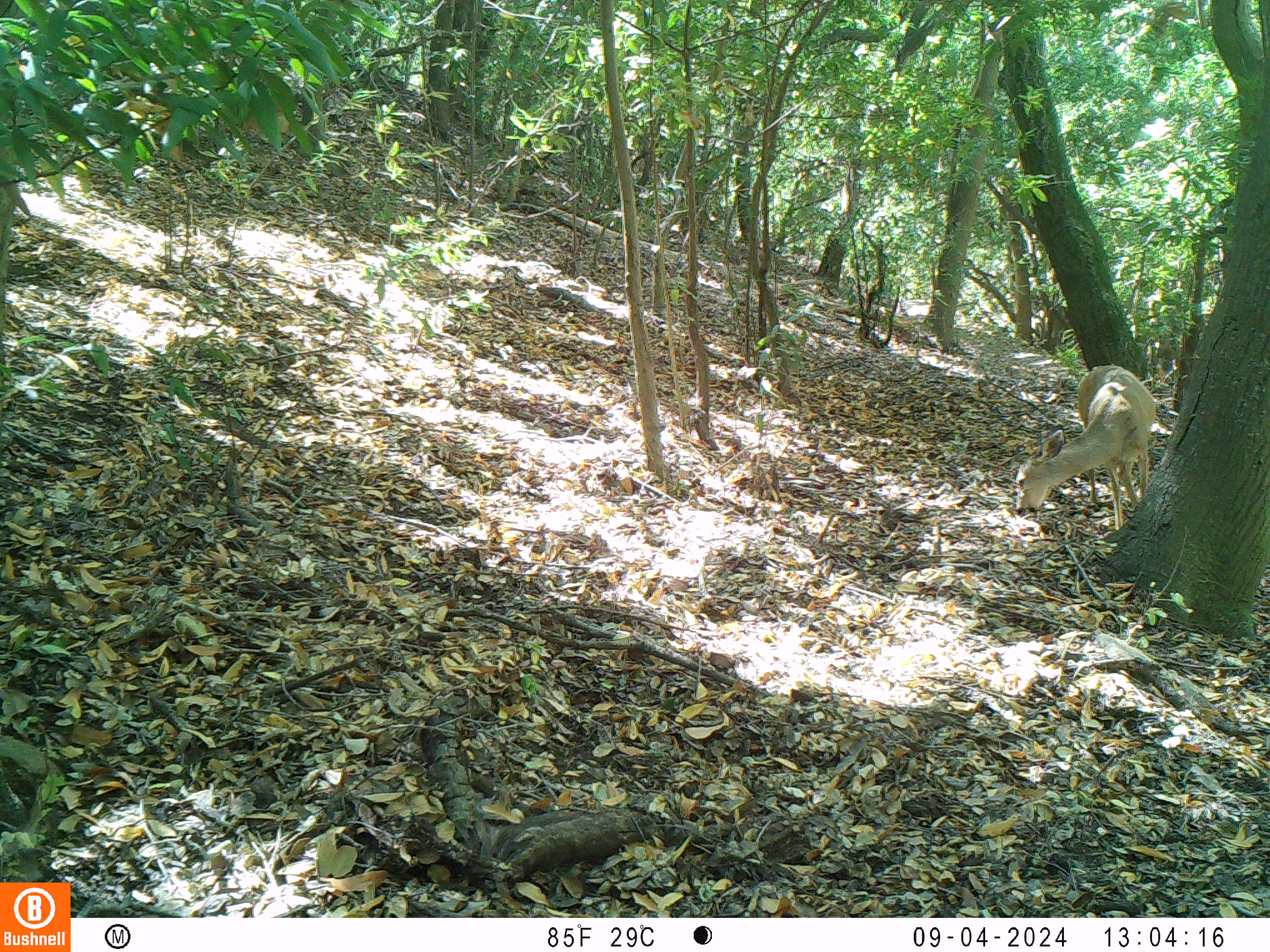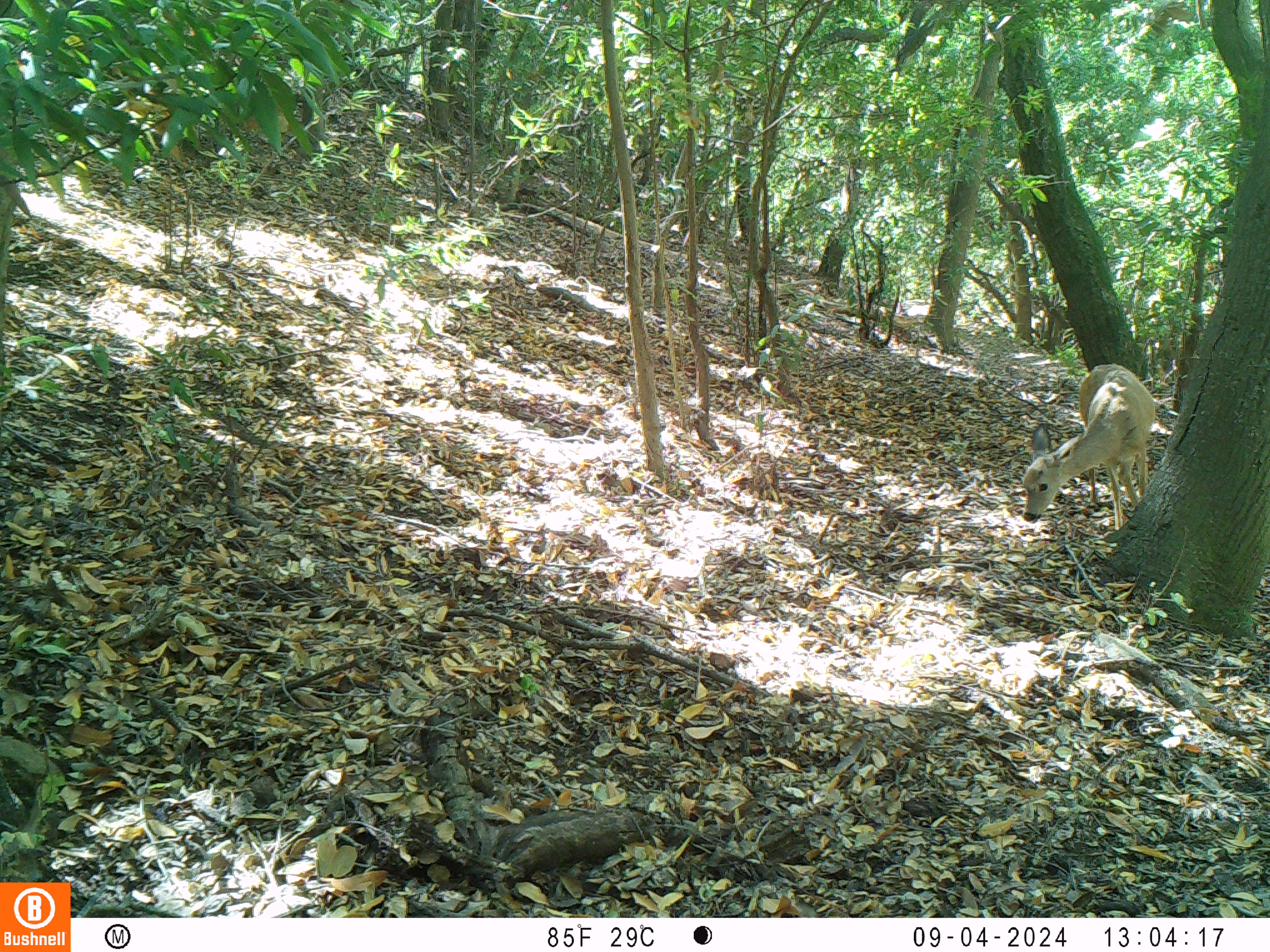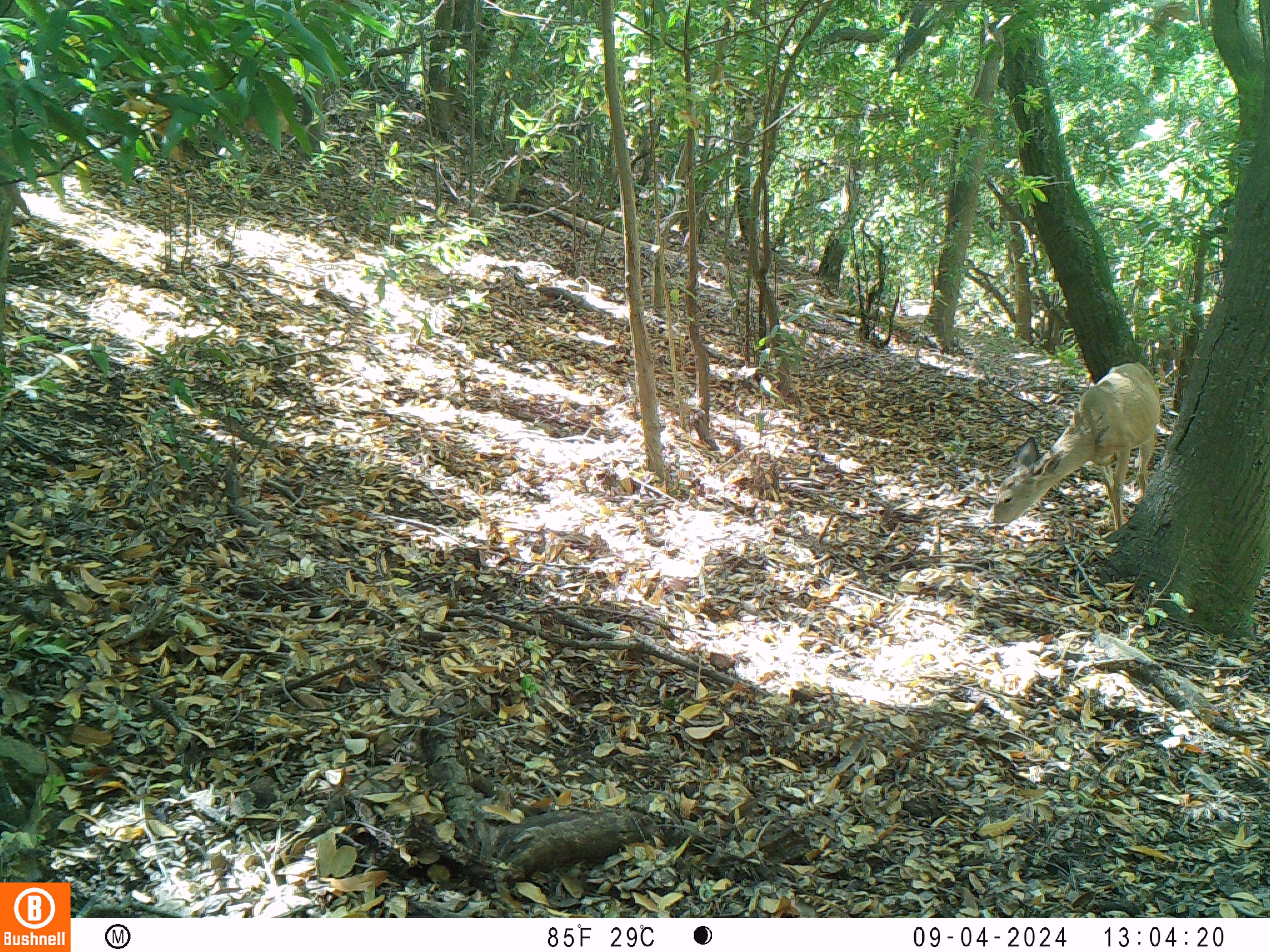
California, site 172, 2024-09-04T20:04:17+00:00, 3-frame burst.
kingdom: Animalia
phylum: Chordata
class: Mammalia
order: Artiodactyla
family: Cervidae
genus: Odocoileus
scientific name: Odocoileus hemionus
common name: mule deer